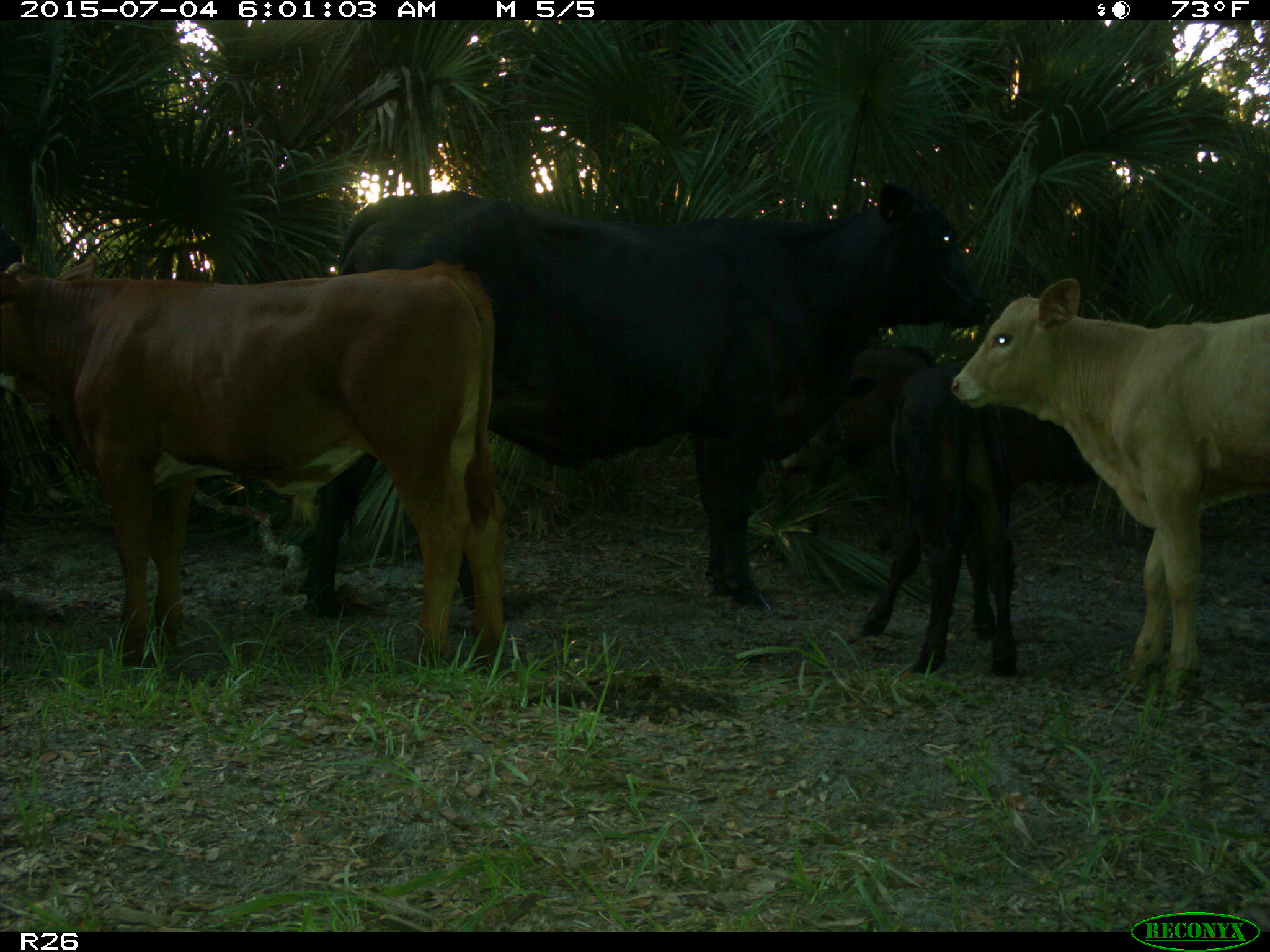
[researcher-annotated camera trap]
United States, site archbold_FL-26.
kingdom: Animalia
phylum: Chordata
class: Mammalia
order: Artiodactyla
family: Bovidae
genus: Bos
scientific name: Bos taurus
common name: domestic cow